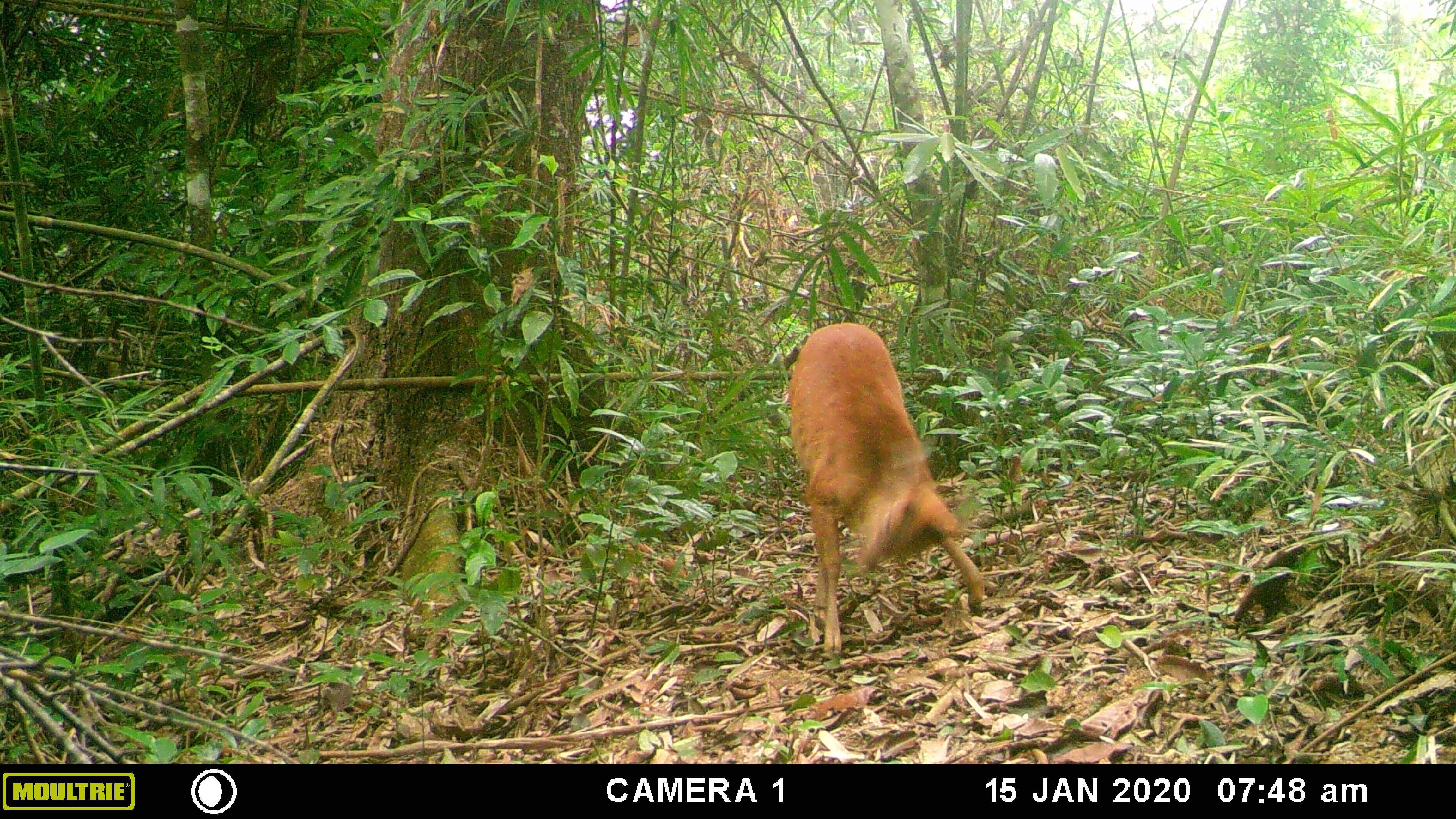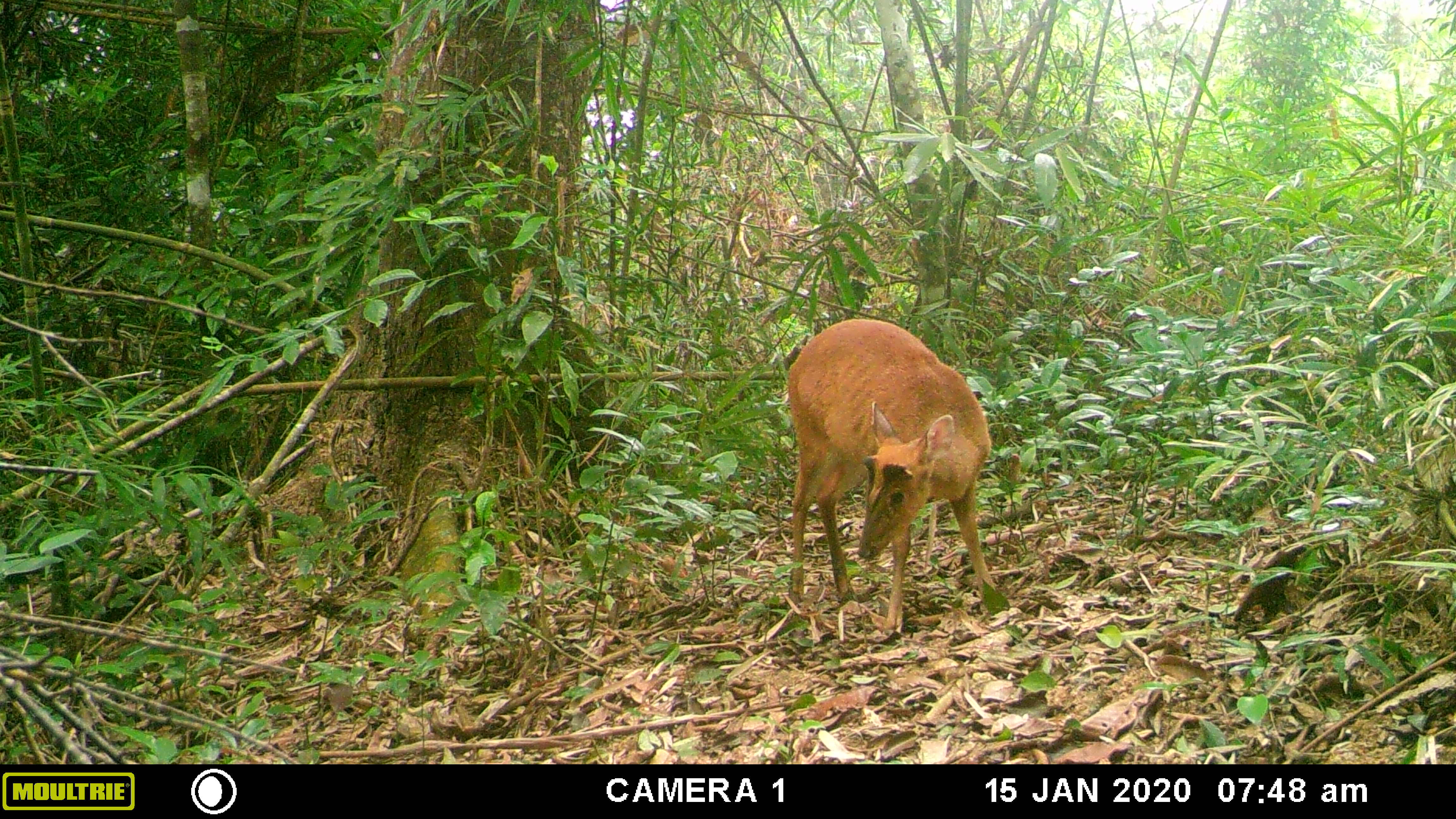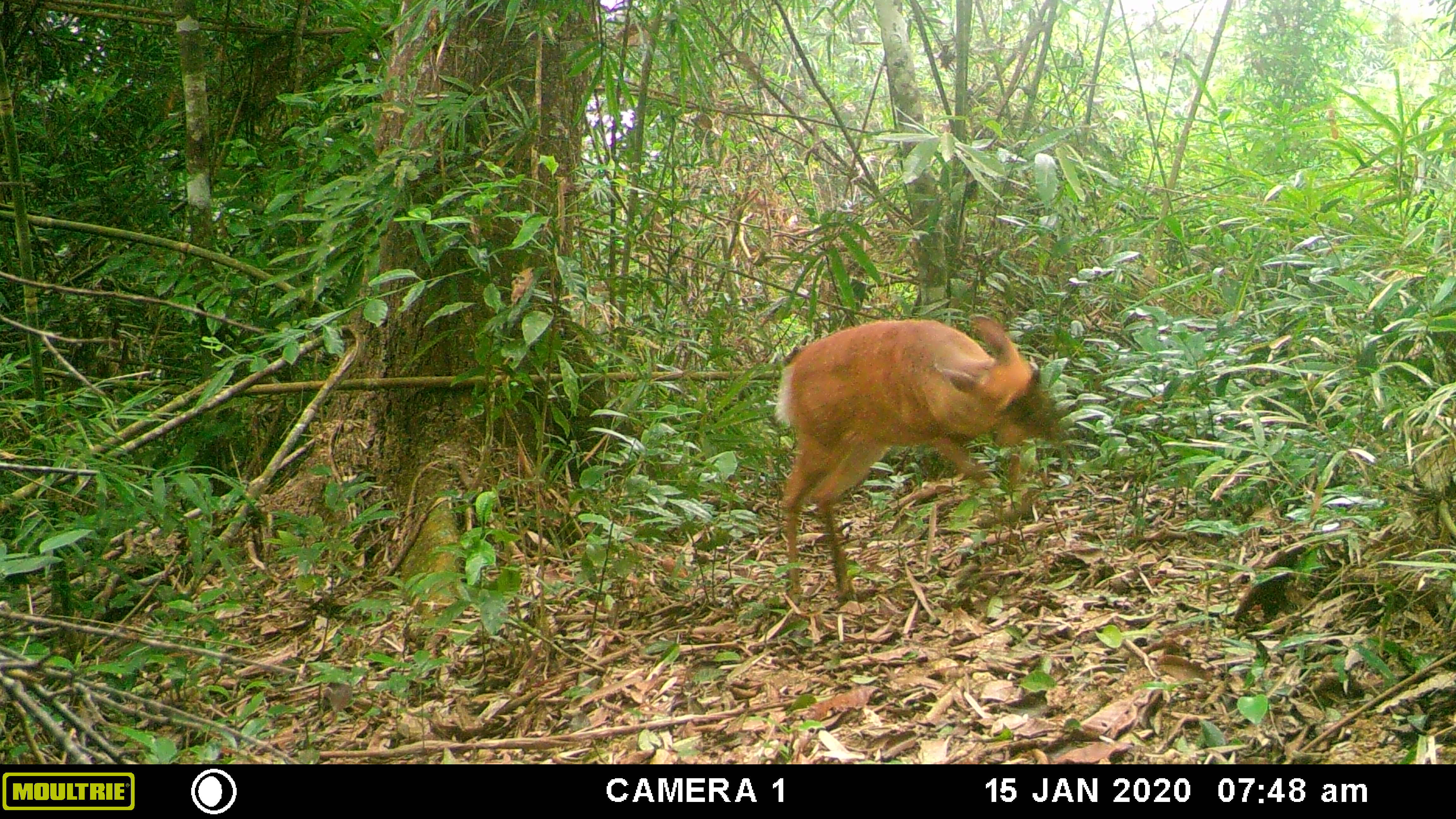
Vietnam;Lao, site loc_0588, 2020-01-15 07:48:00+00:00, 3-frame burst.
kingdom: Animalia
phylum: Chordata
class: Mammalia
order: Artiodactyla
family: Cervidae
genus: Muntiacus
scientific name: Muntiacus muntjak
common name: red muntjac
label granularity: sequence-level